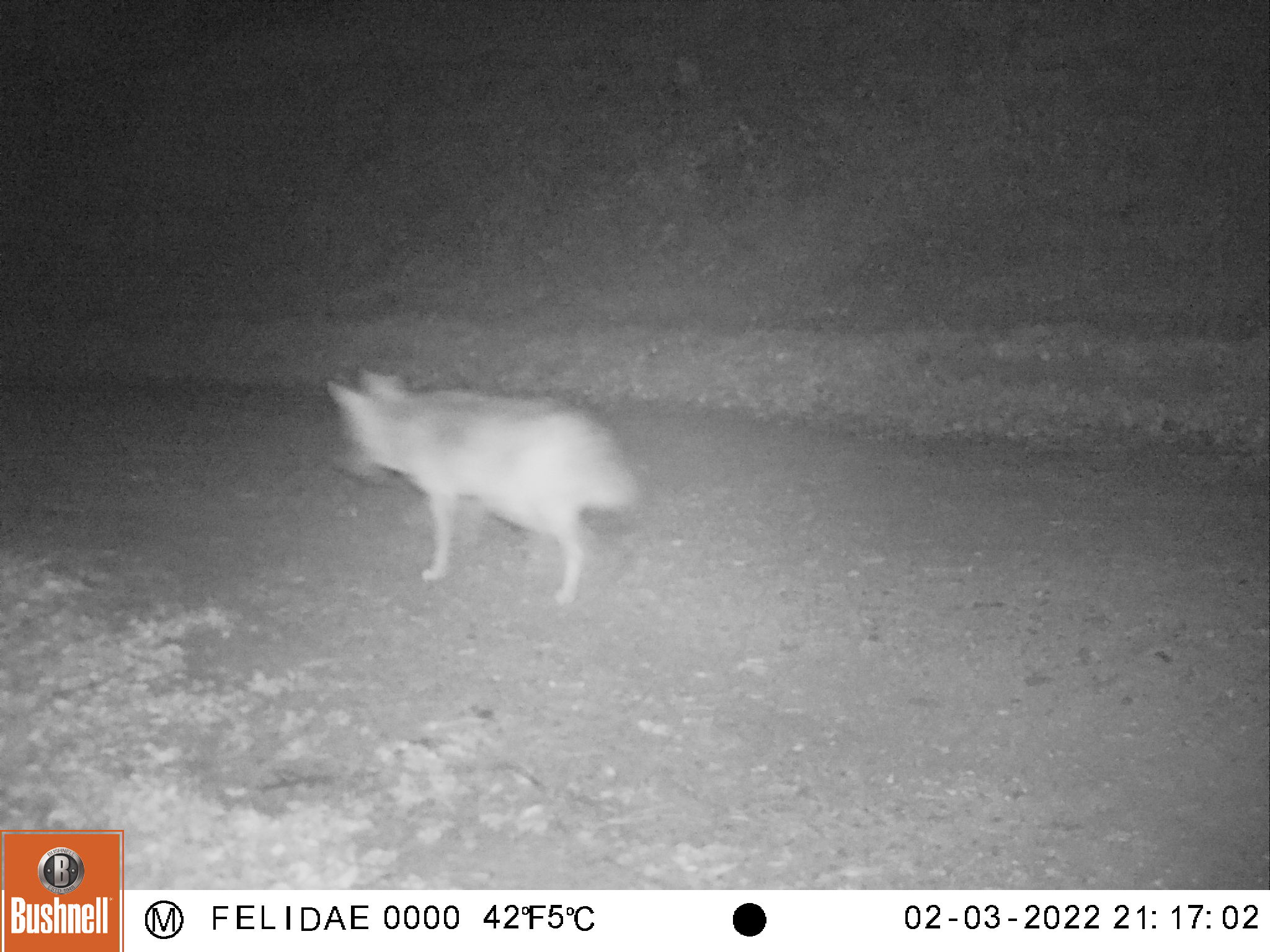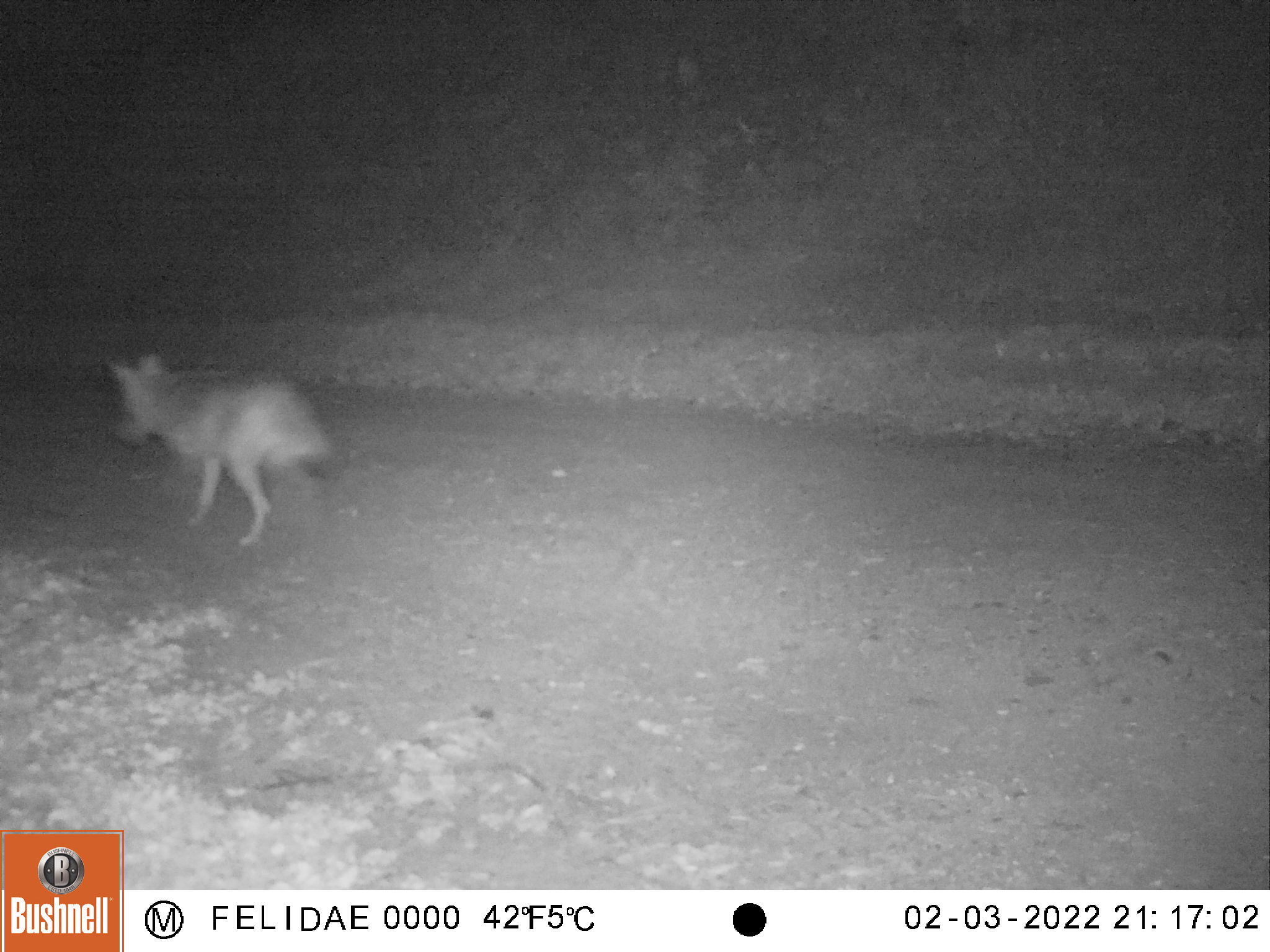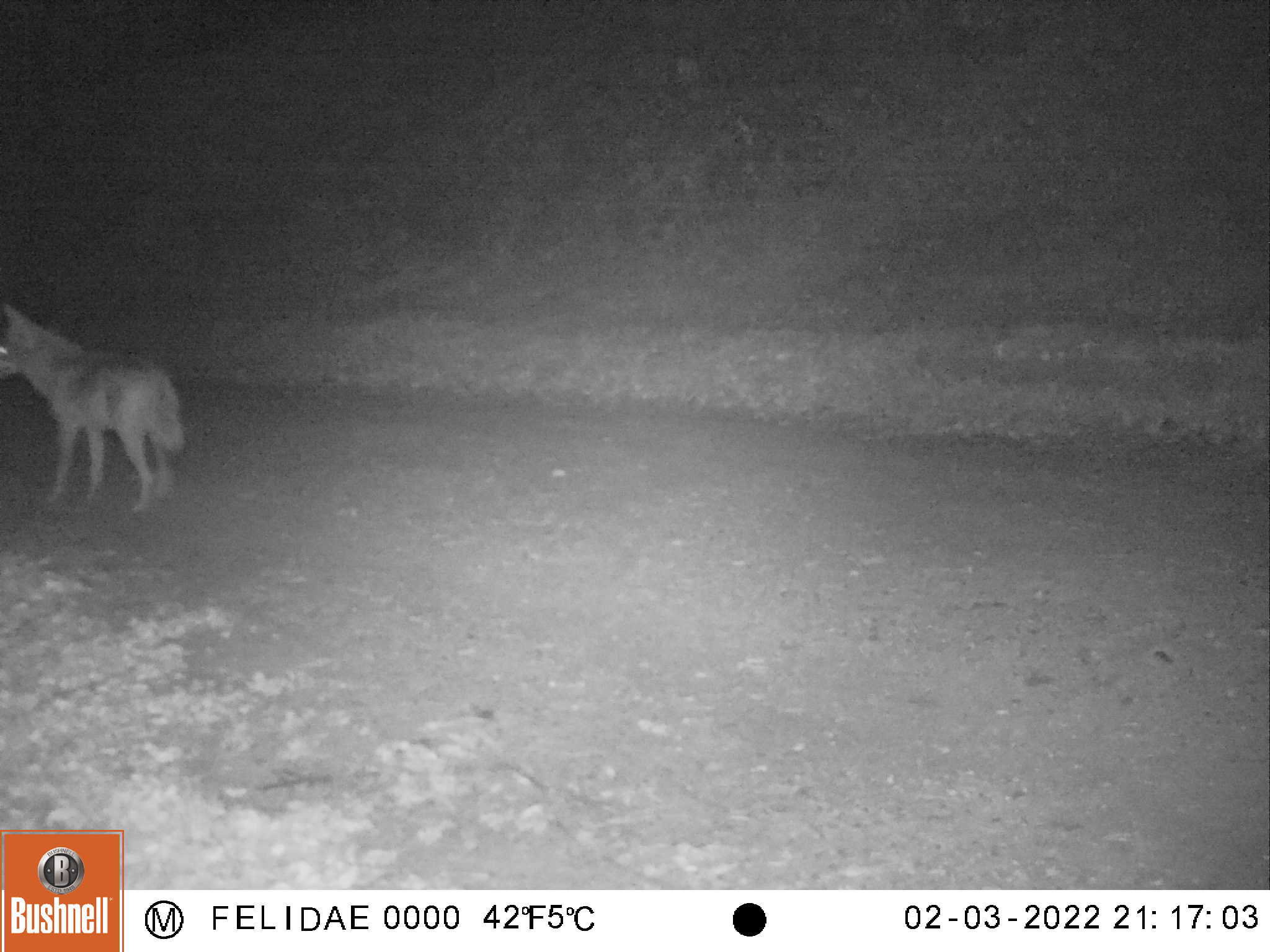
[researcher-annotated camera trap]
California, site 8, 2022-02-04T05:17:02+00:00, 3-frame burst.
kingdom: Animalia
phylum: Chordata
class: Mammalia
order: Carnivora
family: Canidae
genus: Canis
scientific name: Canis latrans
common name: coyote